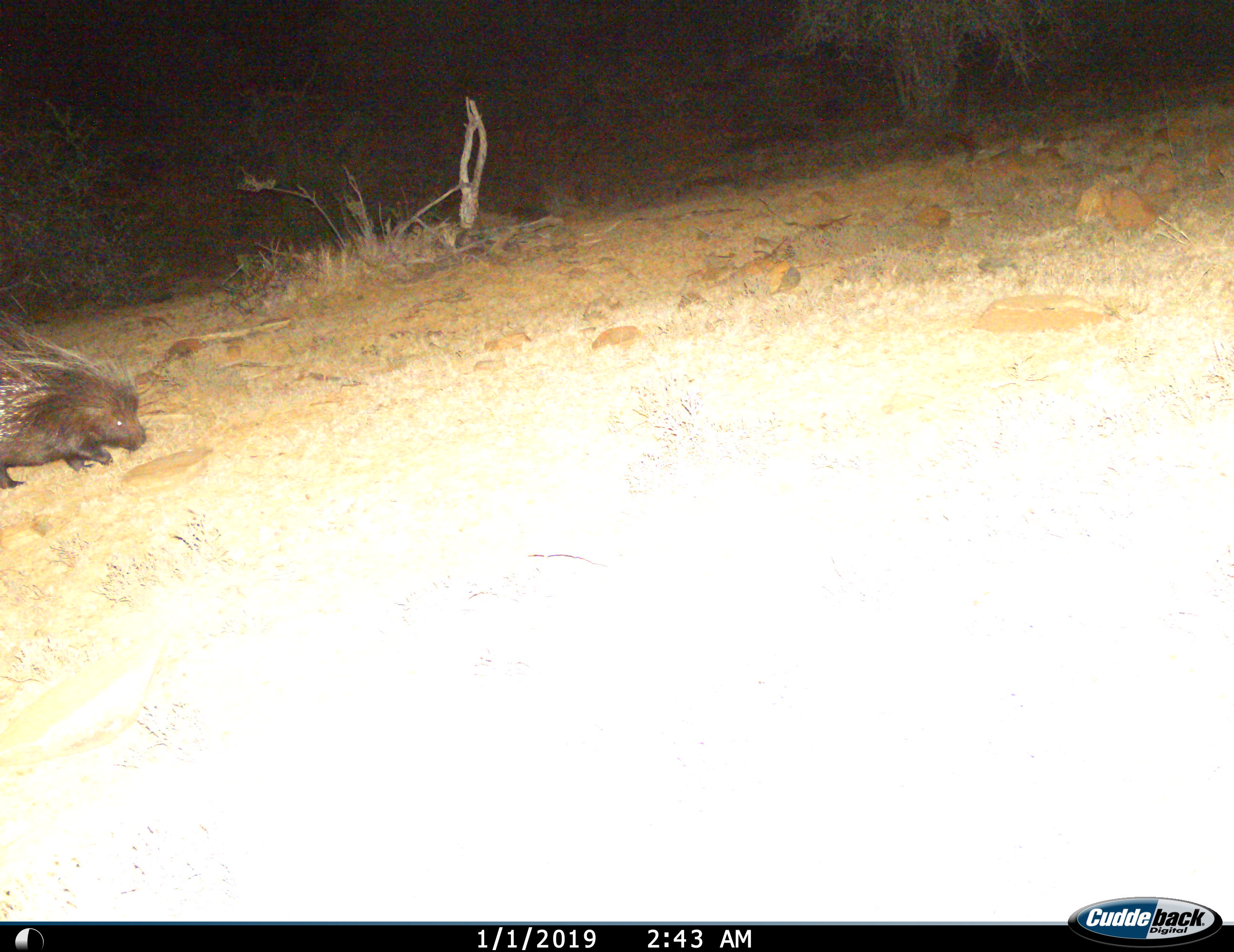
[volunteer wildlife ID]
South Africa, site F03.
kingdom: Animalia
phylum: Chordata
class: Mammalia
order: Rodentia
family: Hystricidae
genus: Hystrix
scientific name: Hystrix africaeaustralis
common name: cape porcupine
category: porcupine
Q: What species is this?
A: Porcupine (cape porcupine) (Hystrix africaeaustralis).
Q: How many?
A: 1.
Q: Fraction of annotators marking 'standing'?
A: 0%.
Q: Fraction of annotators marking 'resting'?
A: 0%.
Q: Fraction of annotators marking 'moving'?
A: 90%.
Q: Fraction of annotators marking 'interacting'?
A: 0%.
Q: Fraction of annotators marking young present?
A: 0%.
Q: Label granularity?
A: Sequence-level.